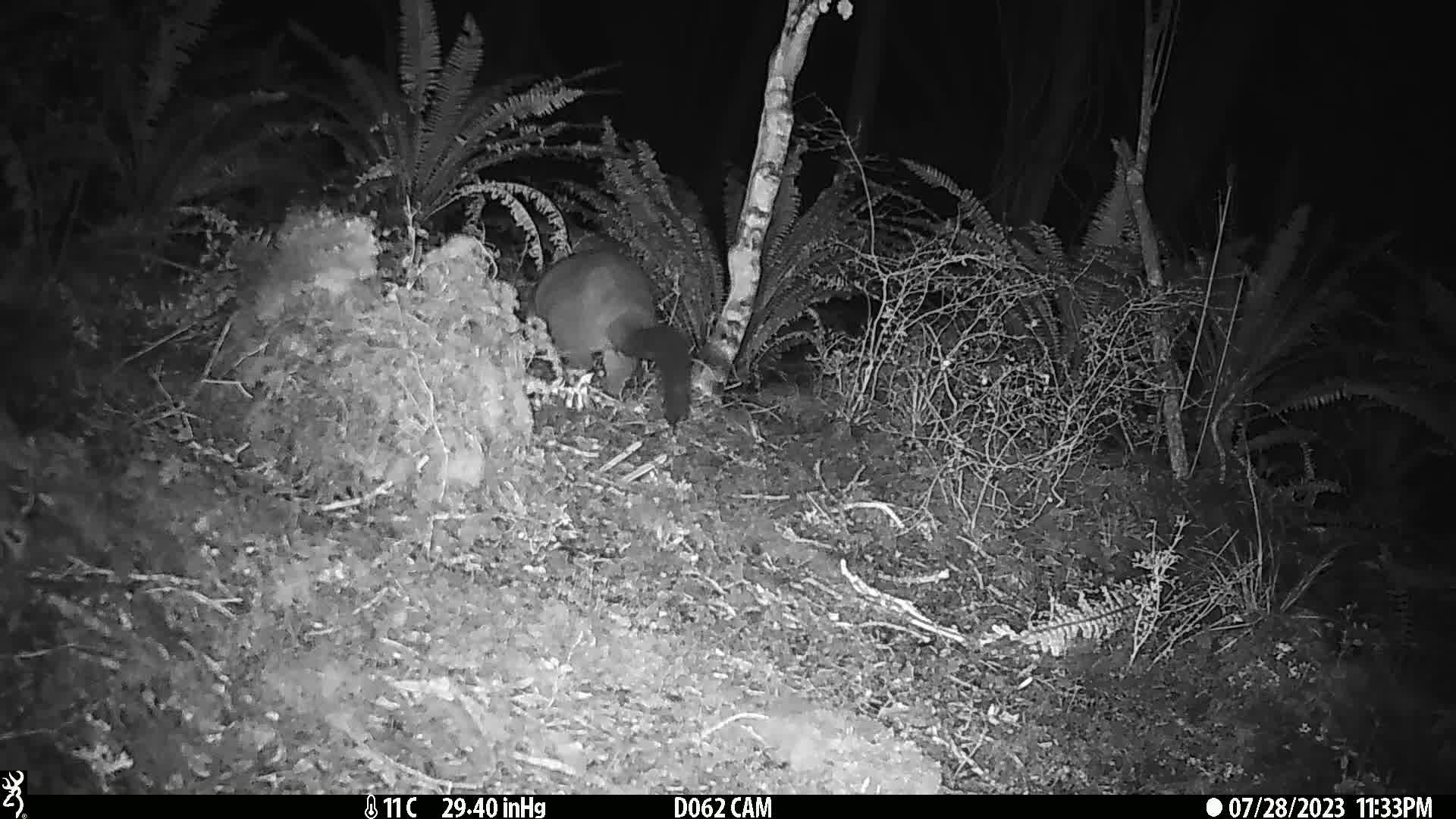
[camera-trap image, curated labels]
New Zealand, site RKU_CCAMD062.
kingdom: Animalia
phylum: Chordata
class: Mammalia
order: Diprotodontia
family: Phalangeridae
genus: Trichosurus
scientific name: Trichosurus vulpecula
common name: common brushtail possum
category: possum